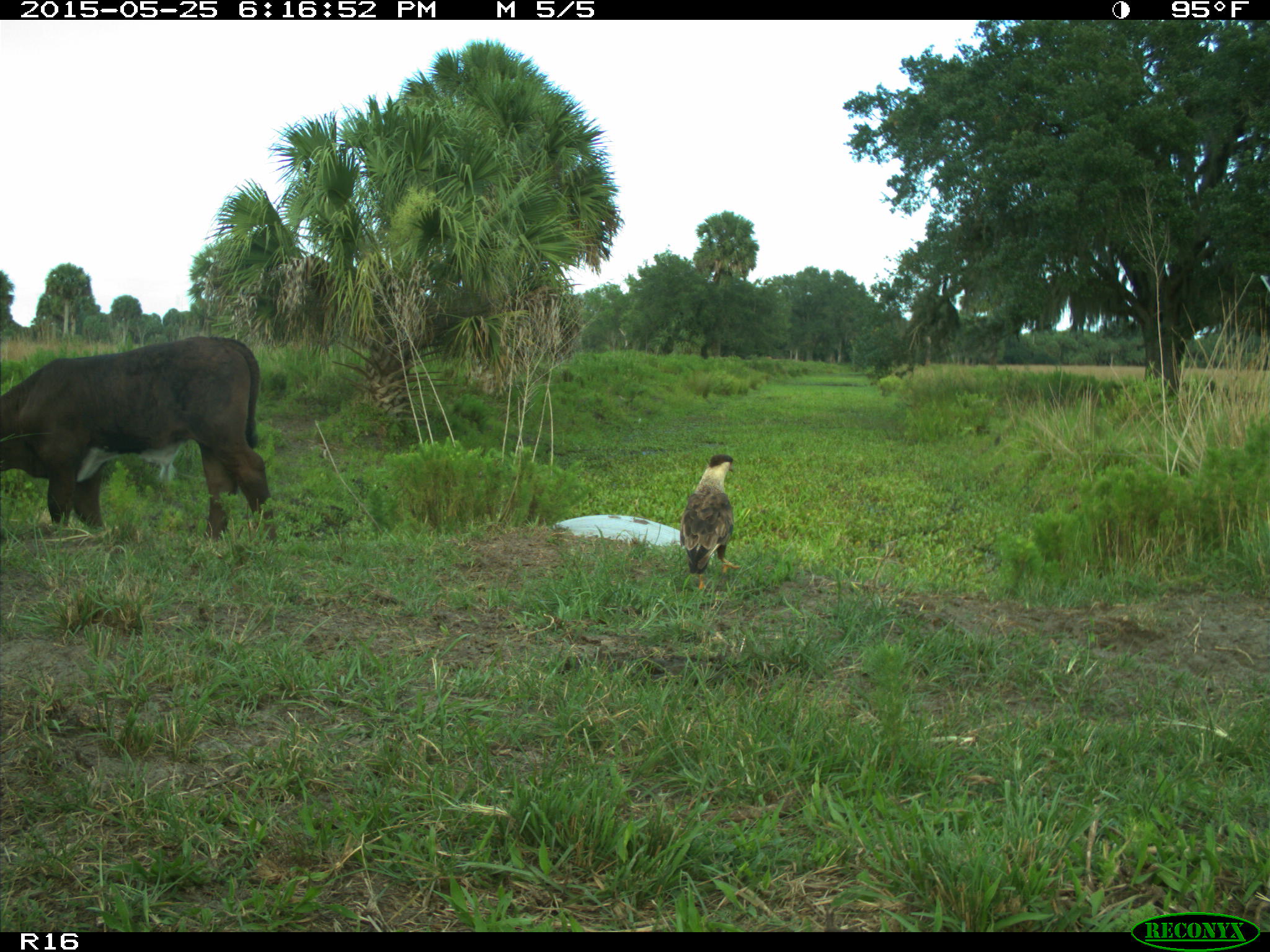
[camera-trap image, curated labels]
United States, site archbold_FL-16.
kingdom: Animalia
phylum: Chordata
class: Mammalia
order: Artiodactyla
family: Bovidae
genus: Bos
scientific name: Bos taurus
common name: domestic cow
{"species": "Bos taurus (domestic cow)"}